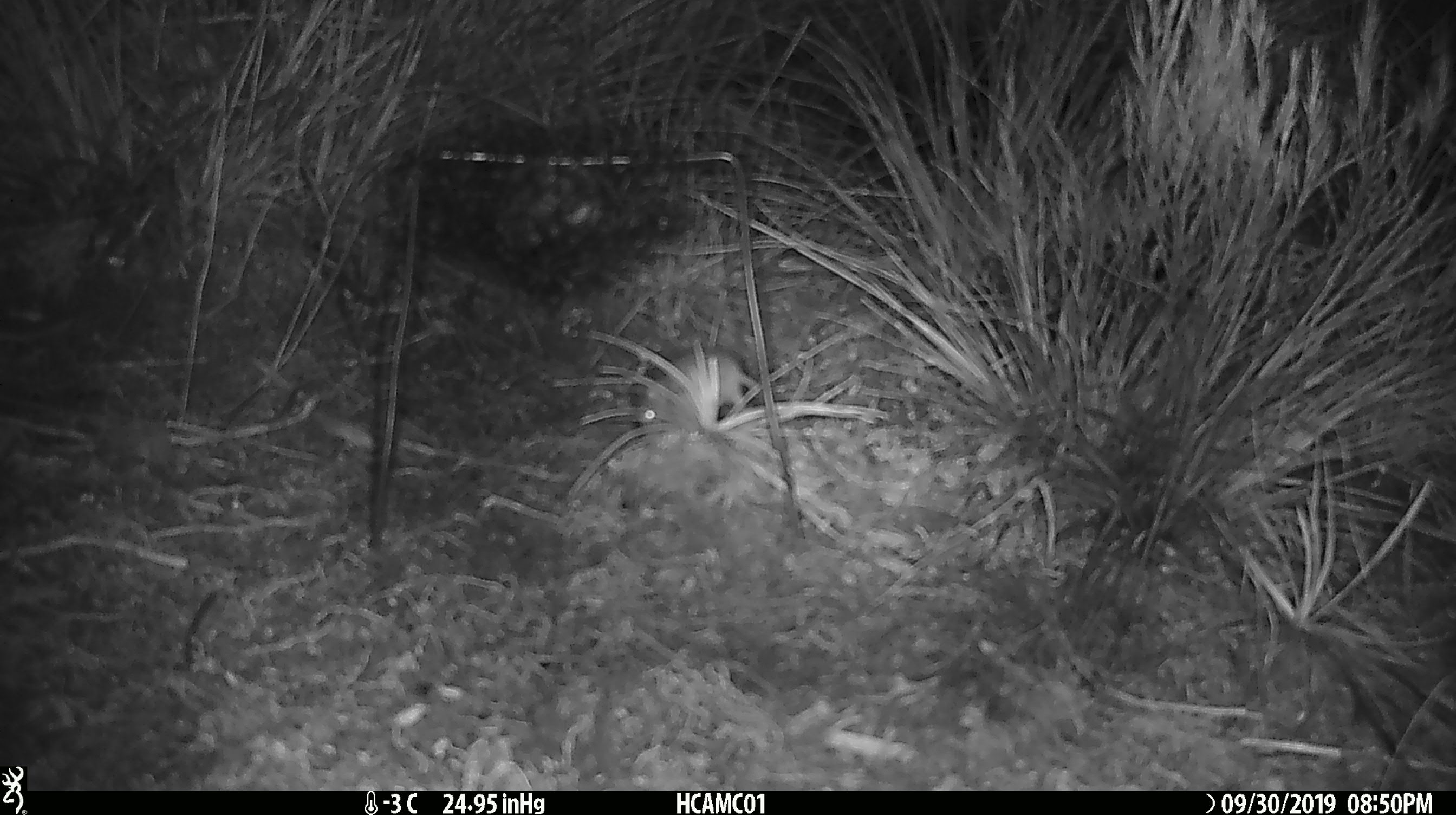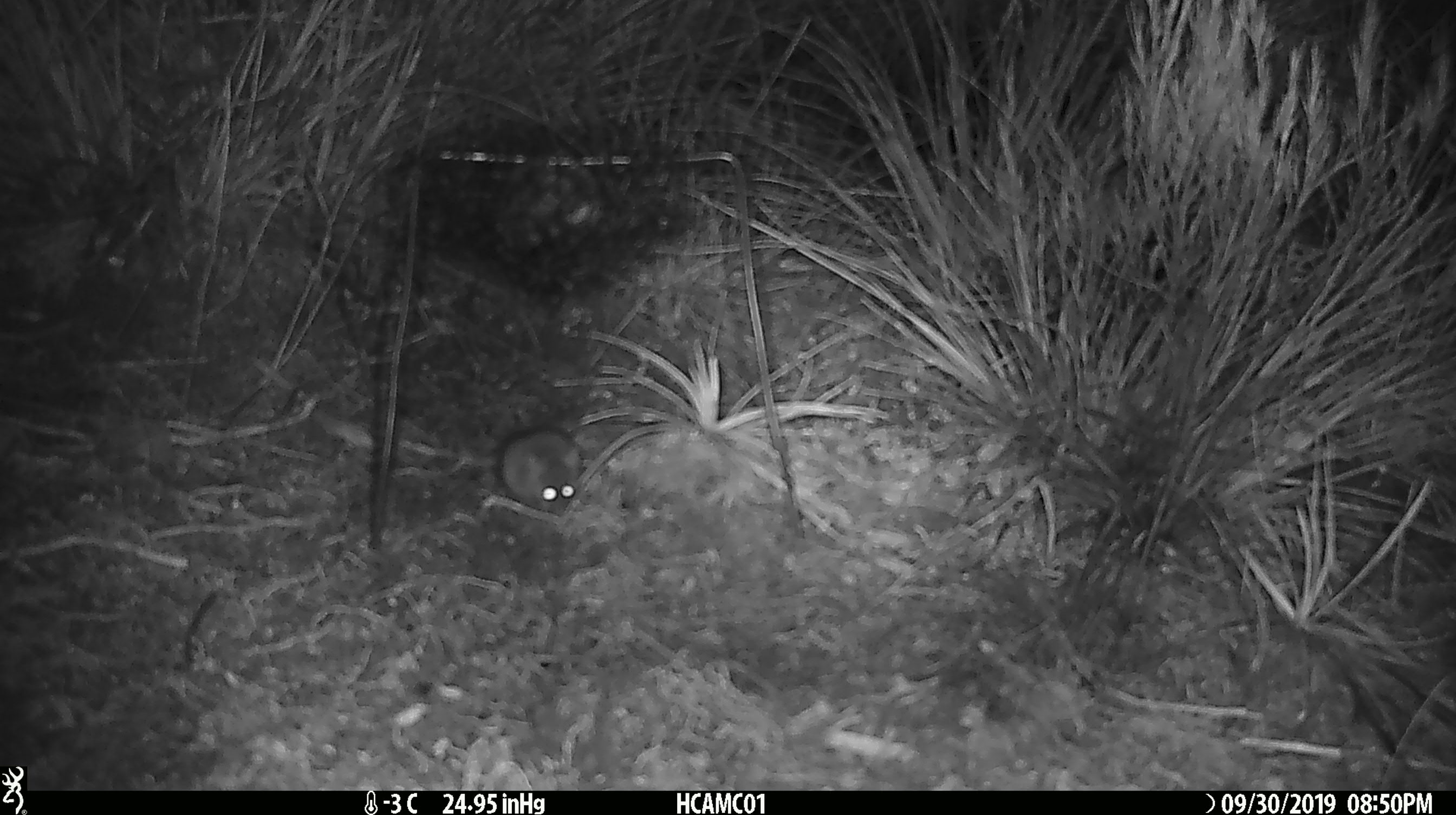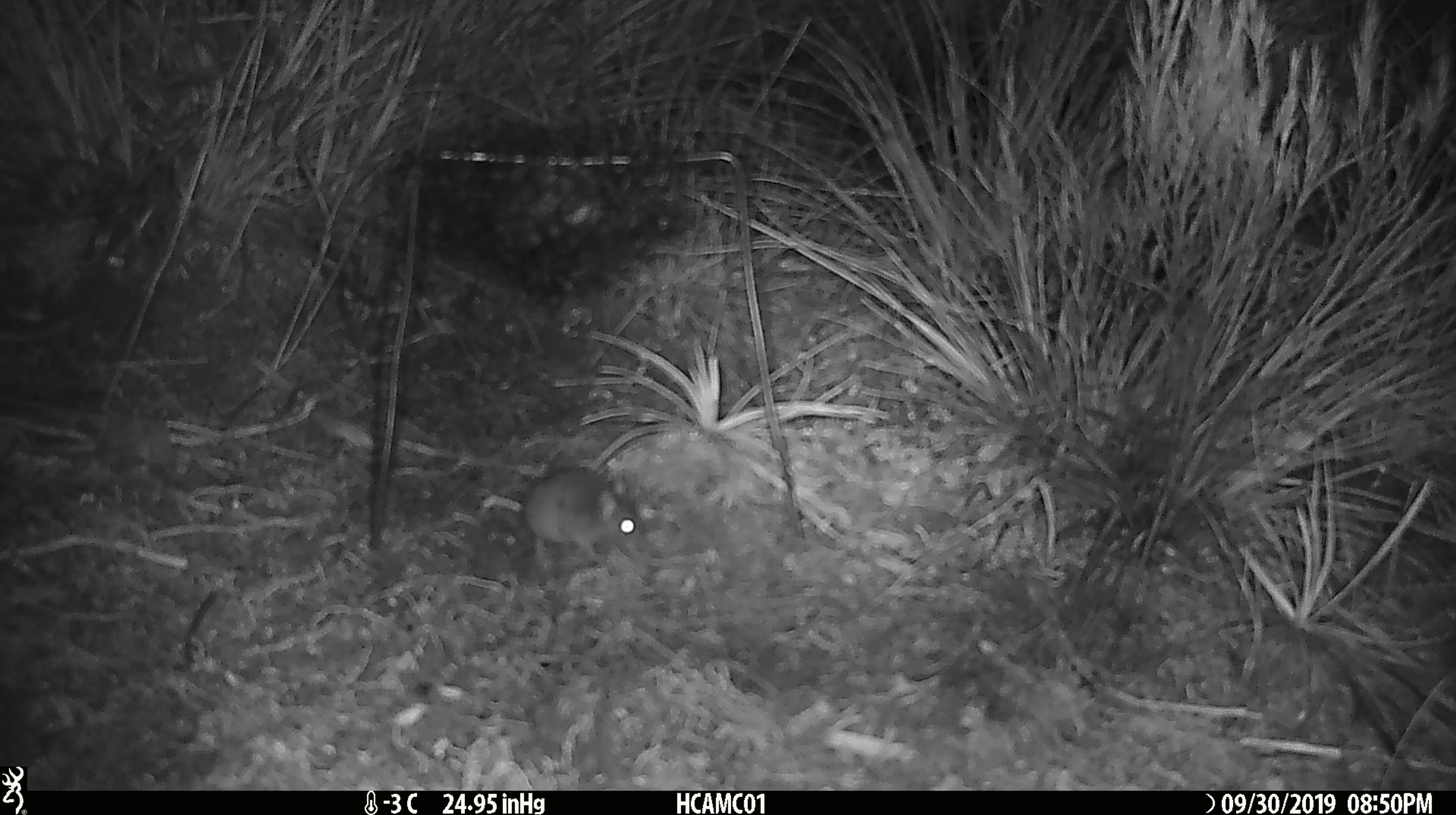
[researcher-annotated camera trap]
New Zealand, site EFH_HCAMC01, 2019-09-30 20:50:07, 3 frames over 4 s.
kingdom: Animalia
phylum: Chordata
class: Mammalia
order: Rodentia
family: Muridae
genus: Mus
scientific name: Mus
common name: mouse